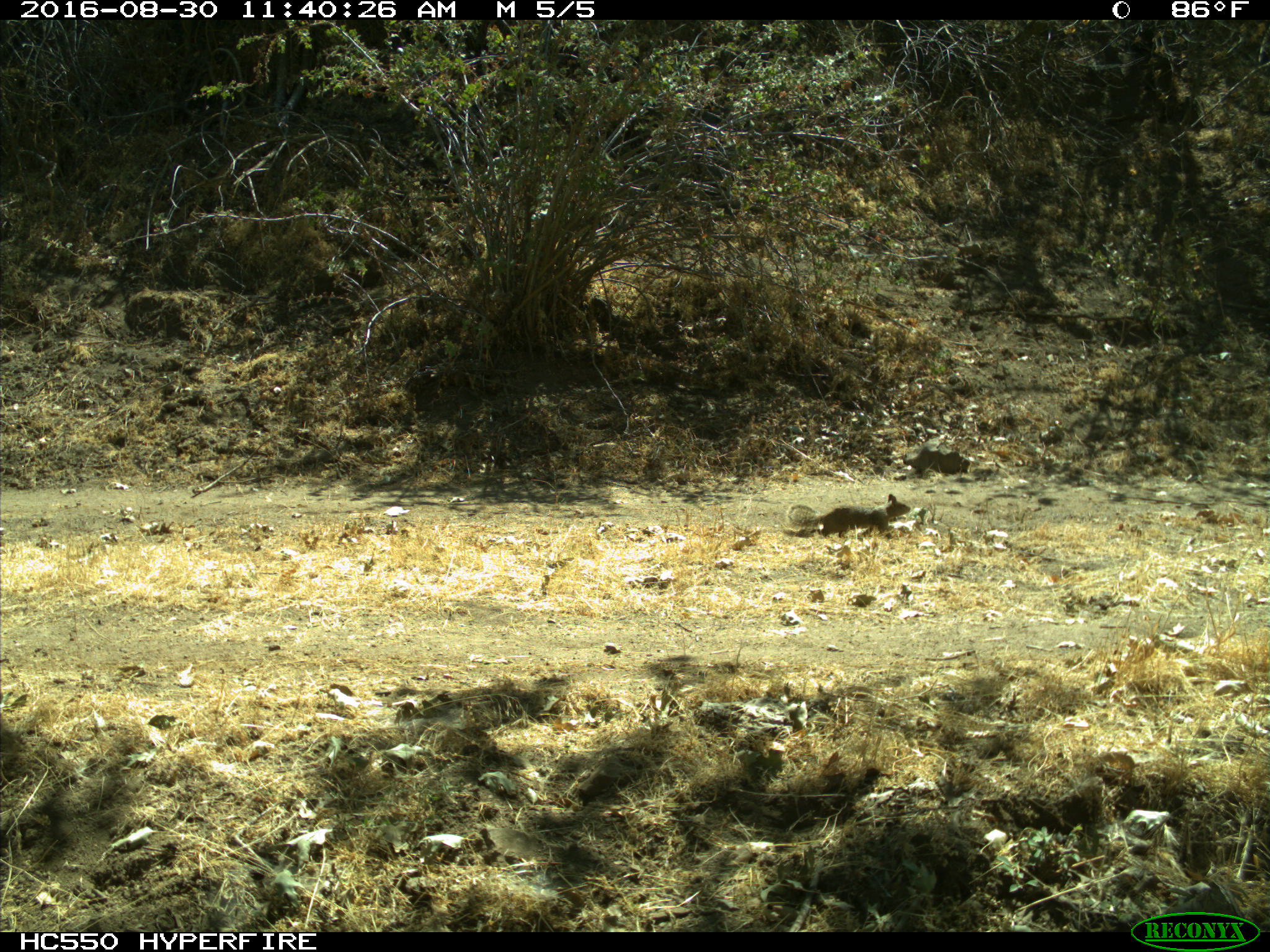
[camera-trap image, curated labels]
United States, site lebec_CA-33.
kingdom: Animalia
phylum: Chordata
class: Mammalia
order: Rodentia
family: Sciuridae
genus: Otospermophilus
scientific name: Otospermophilus beecheyi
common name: california ground squirrel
Otospermophilus beecheyi (california ground squirrel).